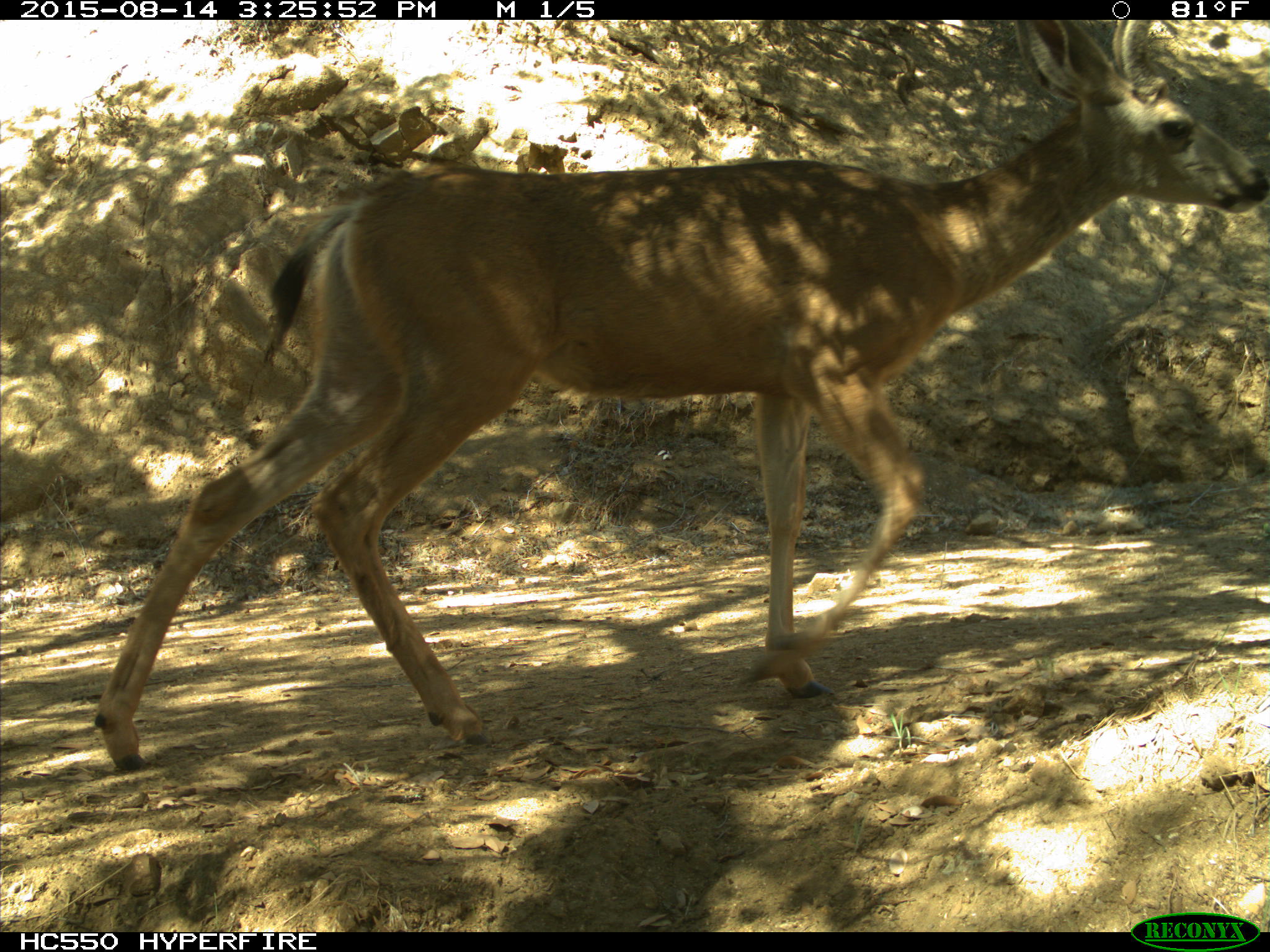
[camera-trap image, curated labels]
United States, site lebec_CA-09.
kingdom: Animalia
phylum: Chordata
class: Mammalia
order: Artiodactyla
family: Cervidae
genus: Odocoileus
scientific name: Odocoileus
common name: deer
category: unidentified deer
Unidentified deer (deer) (Odocoileus).